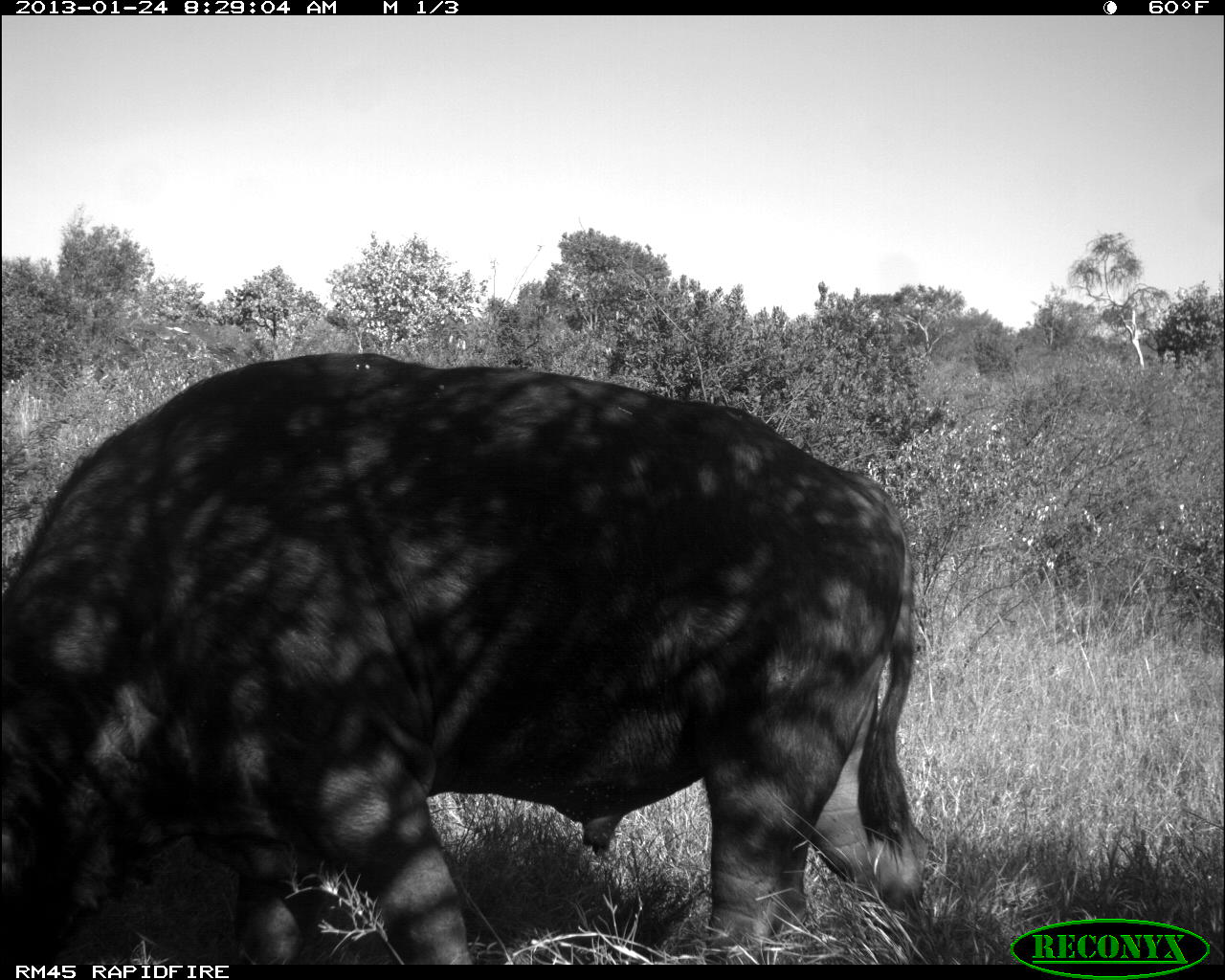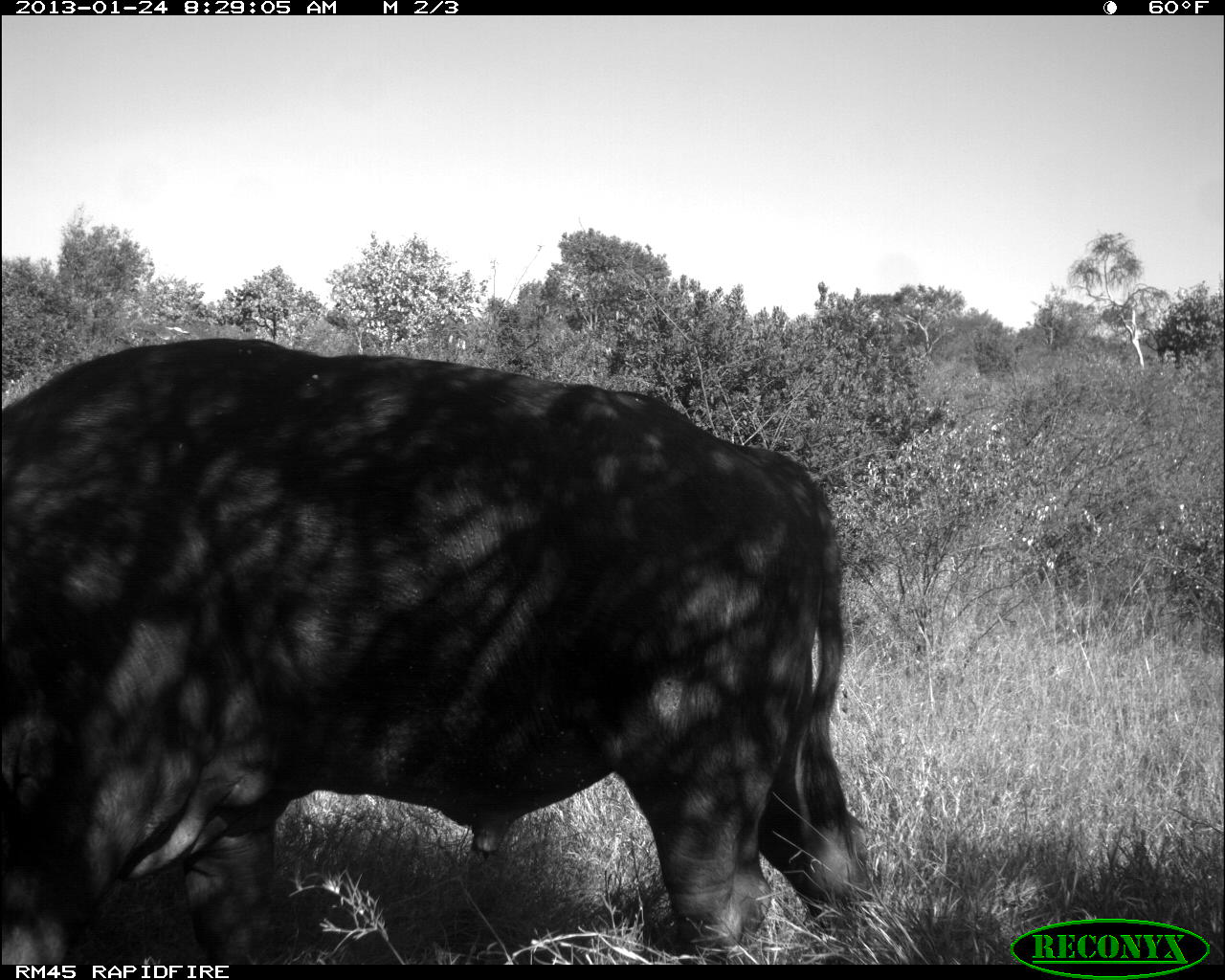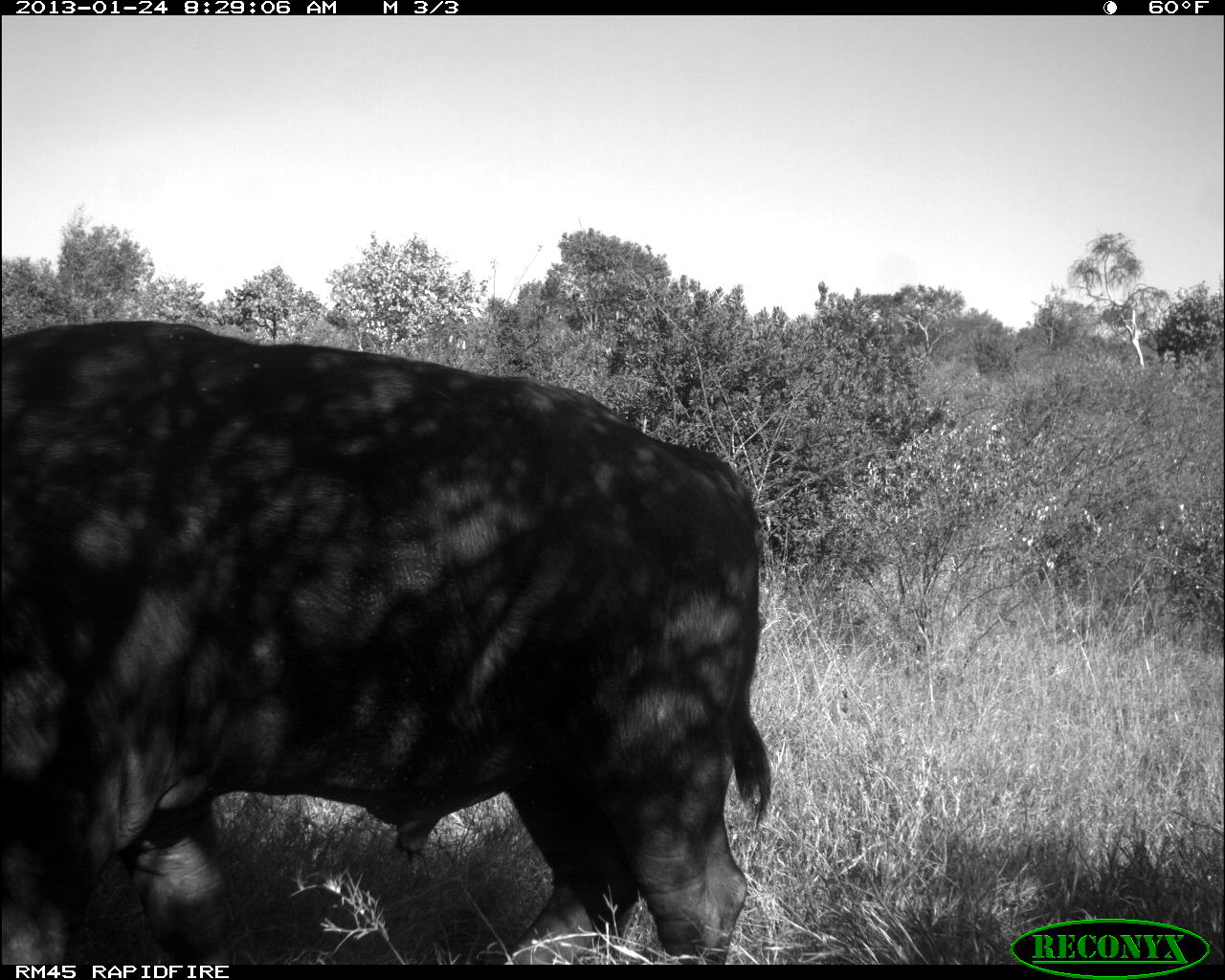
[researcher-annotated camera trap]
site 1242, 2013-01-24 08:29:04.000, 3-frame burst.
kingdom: Animalia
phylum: Chordata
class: Mammalia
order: Artiodactyla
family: Bovidae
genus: Syncerus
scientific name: Syncerus caffer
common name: african buffalo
Syncerus caffer (african buffalo), count 1.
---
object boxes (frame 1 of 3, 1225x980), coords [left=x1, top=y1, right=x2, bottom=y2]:
syncerus caffer: [left=0, top=349, right=929, bottom=964]